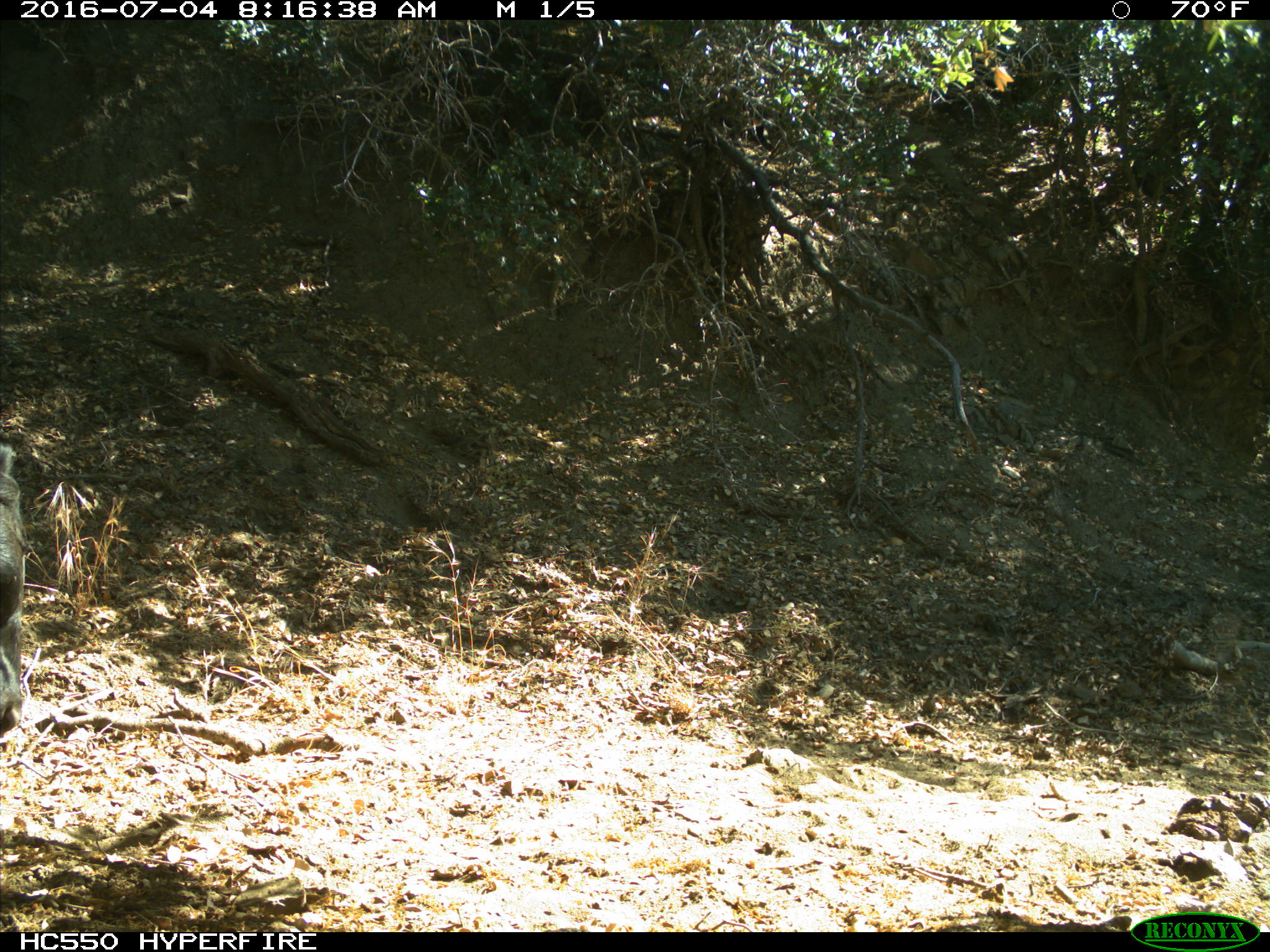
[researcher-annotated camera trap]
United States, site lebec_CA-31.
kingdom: Animalia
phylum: Chordata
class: Mammalia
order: Artiodactyla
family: Bovidae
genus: Bos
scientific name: Bos taurus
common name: domestic cow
Bos taurus (domestic cow).